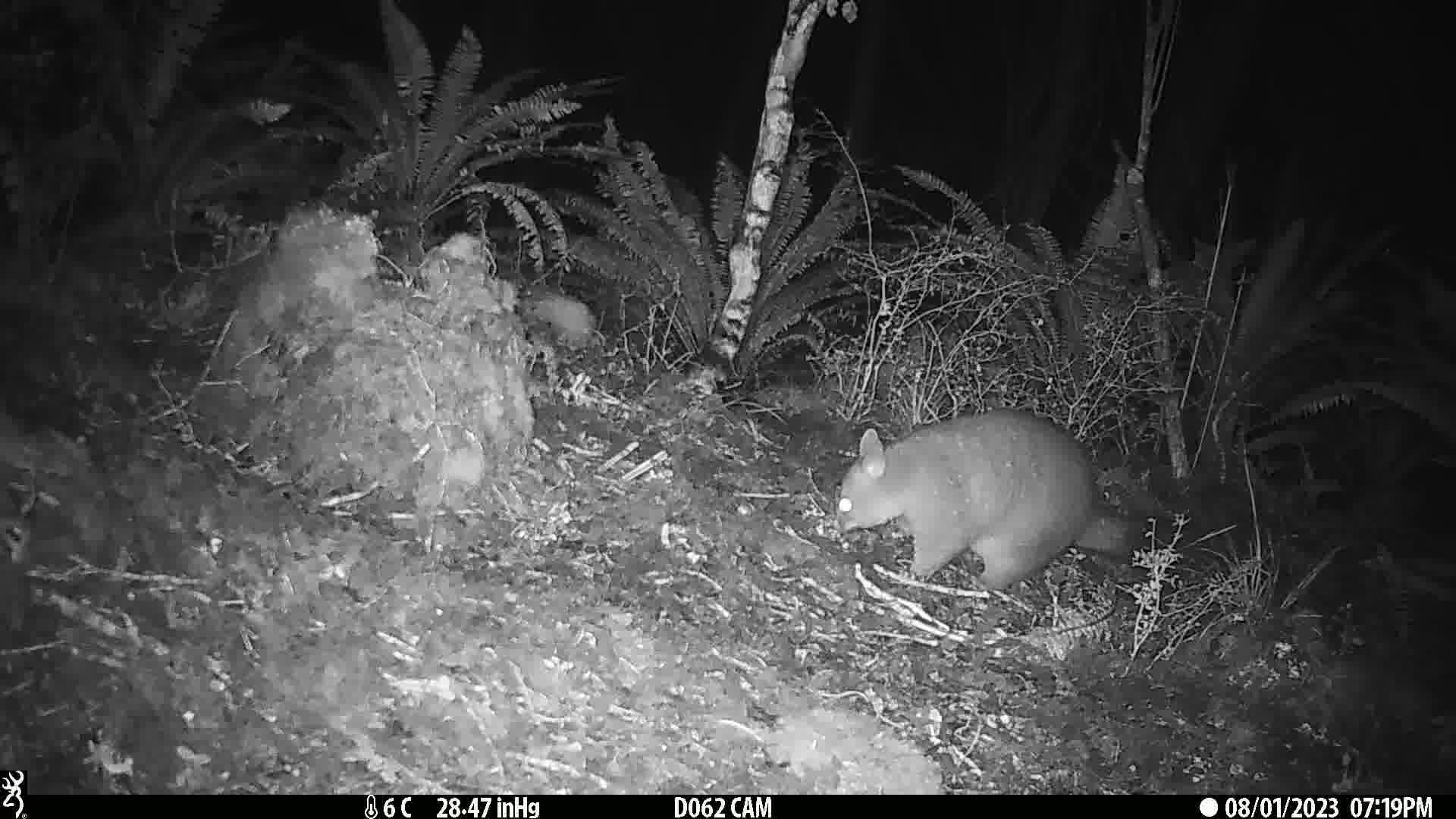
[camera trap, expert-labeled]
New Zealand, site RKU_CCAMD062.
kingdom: Animalia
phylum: Chordata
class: Mammalia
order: Diprotodontia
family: Phalangeridae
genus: Trichosurus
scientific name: Trichosurus vulpecula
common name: common brushtail possum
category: possum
Possum (common brushtail possum) (Trichosurus vulpecula).